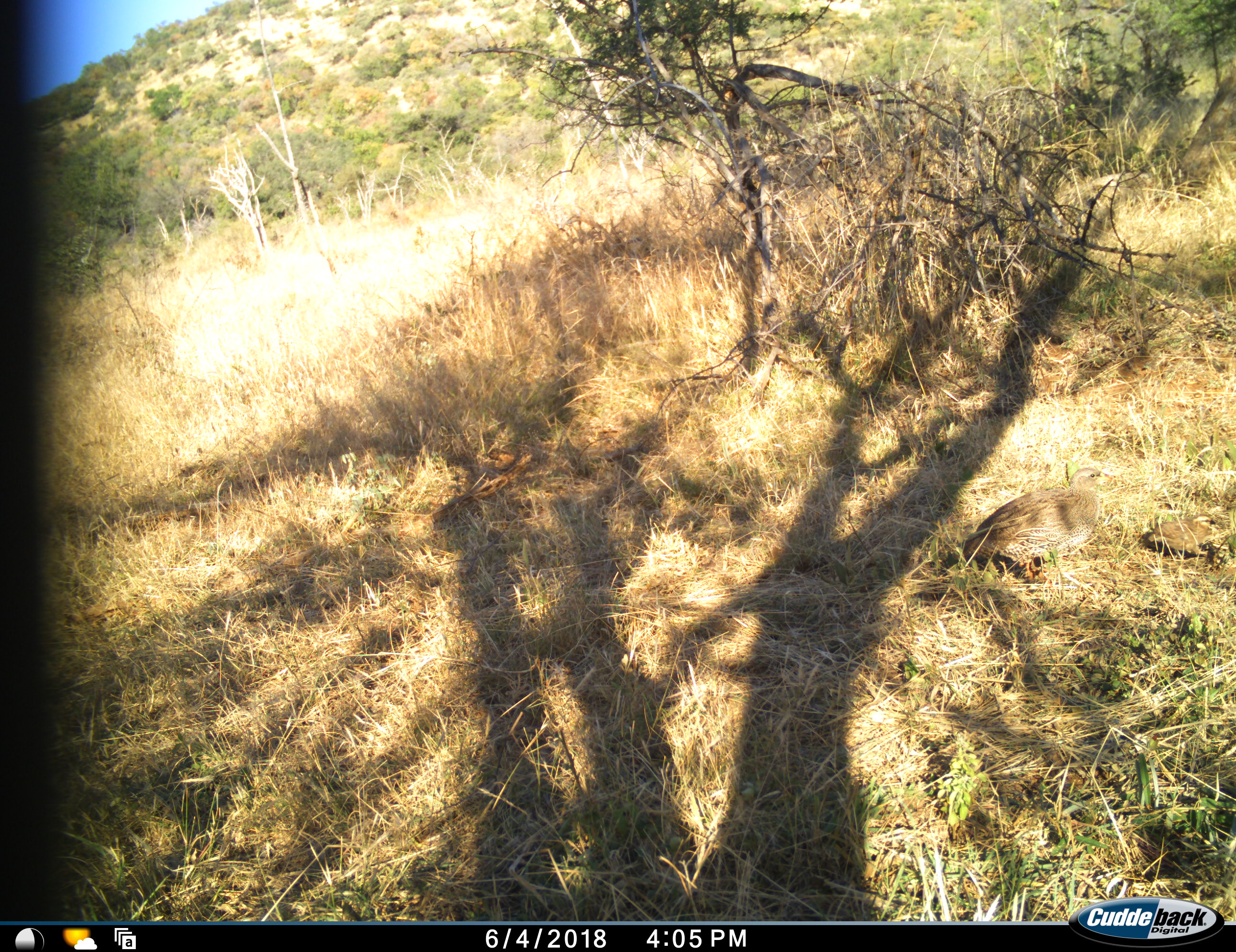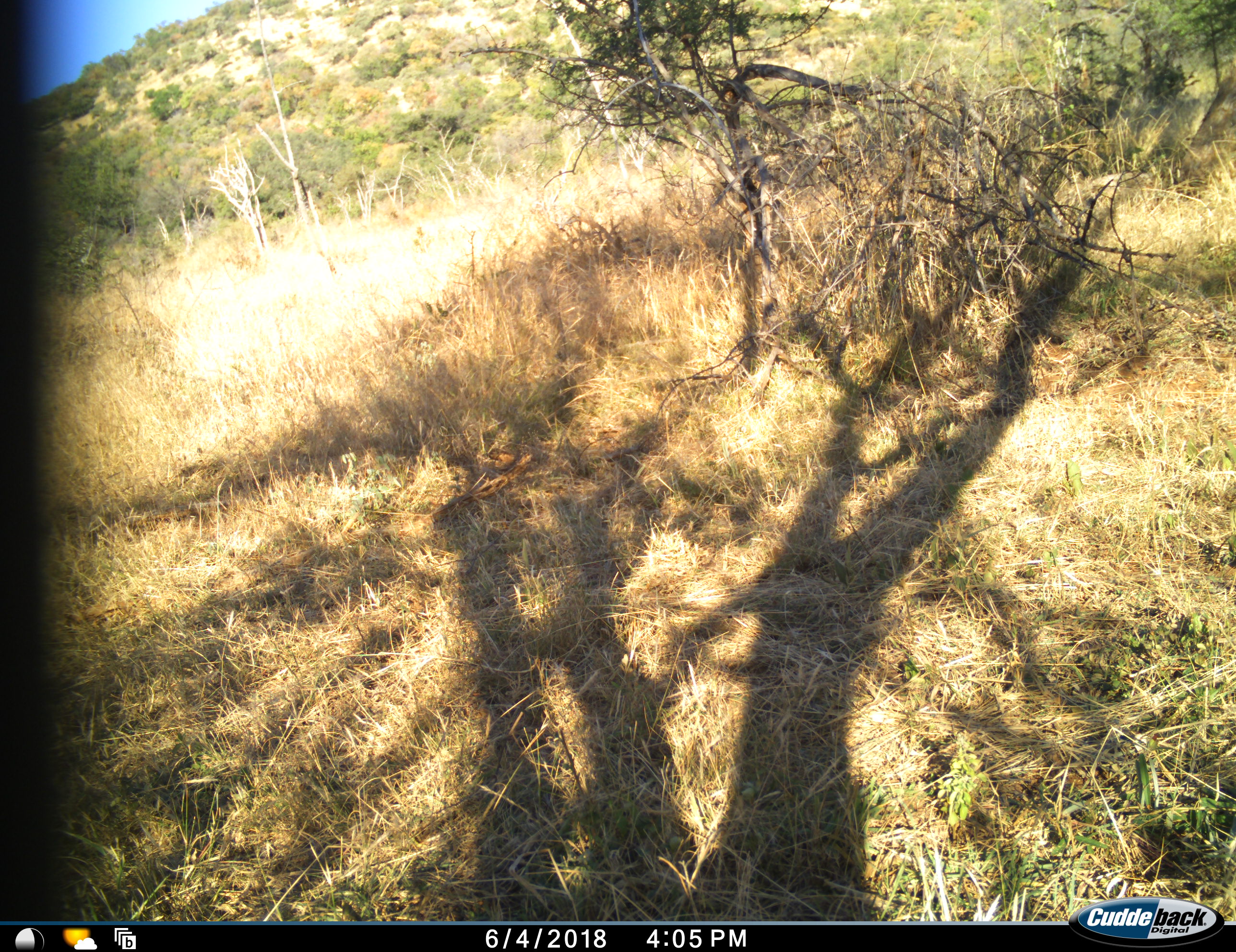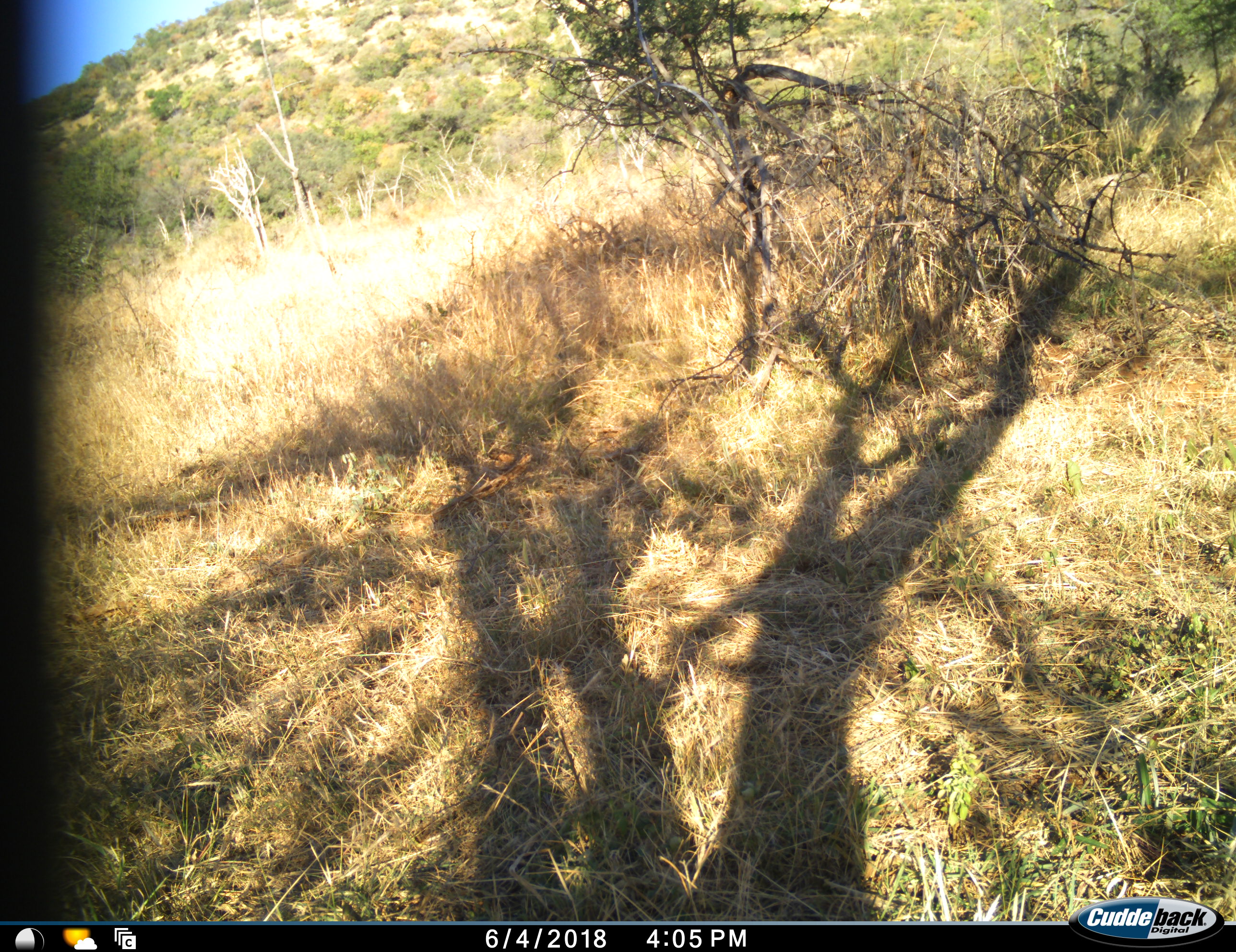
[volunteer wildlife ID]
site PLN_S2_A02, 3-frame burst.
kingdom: Animalia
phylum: Chordata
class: Aves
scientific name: Aves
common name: bird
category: birdother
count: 2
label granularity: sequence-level